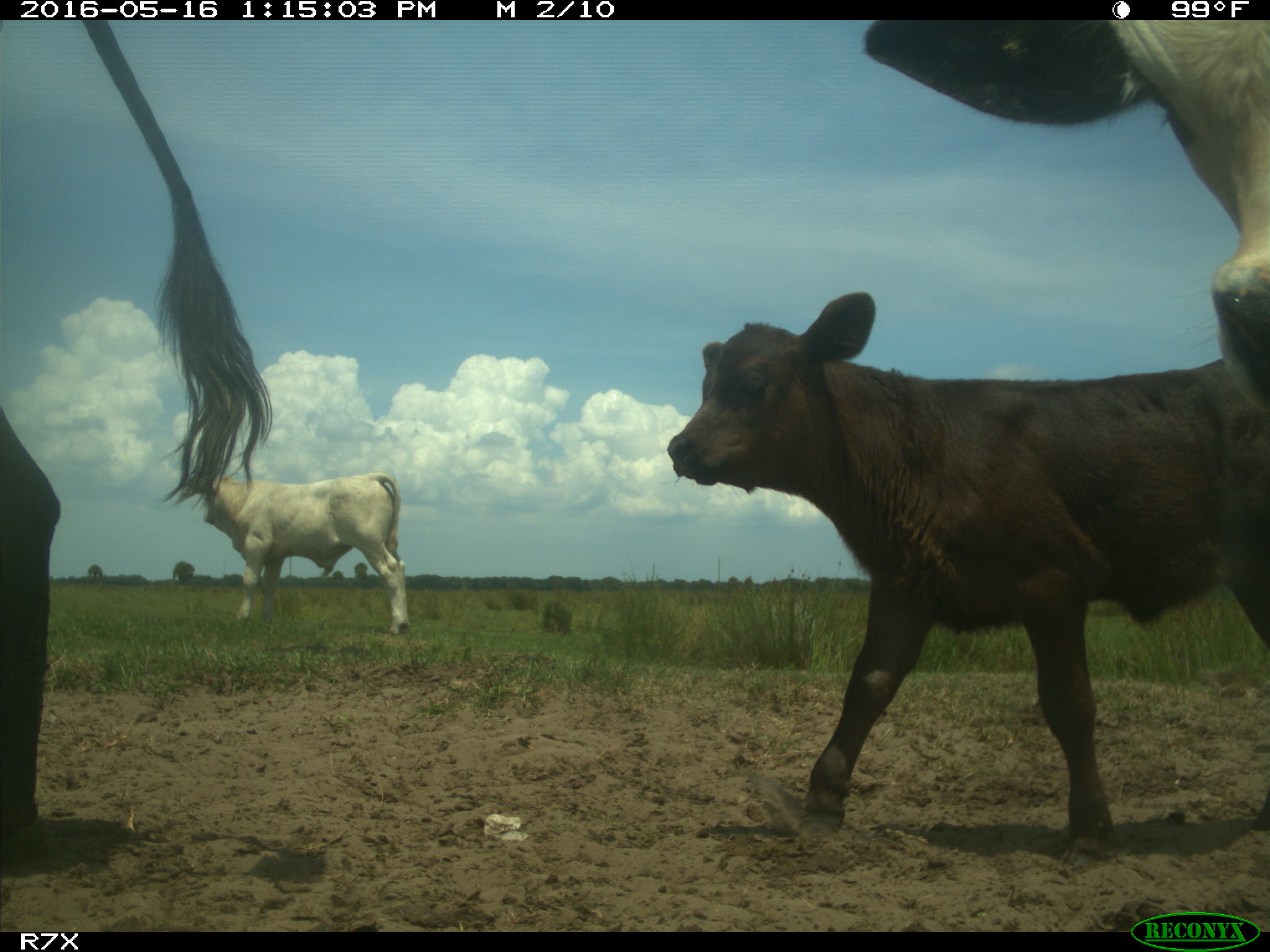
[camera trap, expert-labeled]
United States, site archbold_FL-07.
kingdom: Animalia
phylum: Chordata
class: Mammalia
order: Artiodactyla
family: Bovidae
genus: Bos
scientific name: Bos taurus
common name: domestic cow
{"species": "Bos taurus (domestic cow)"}